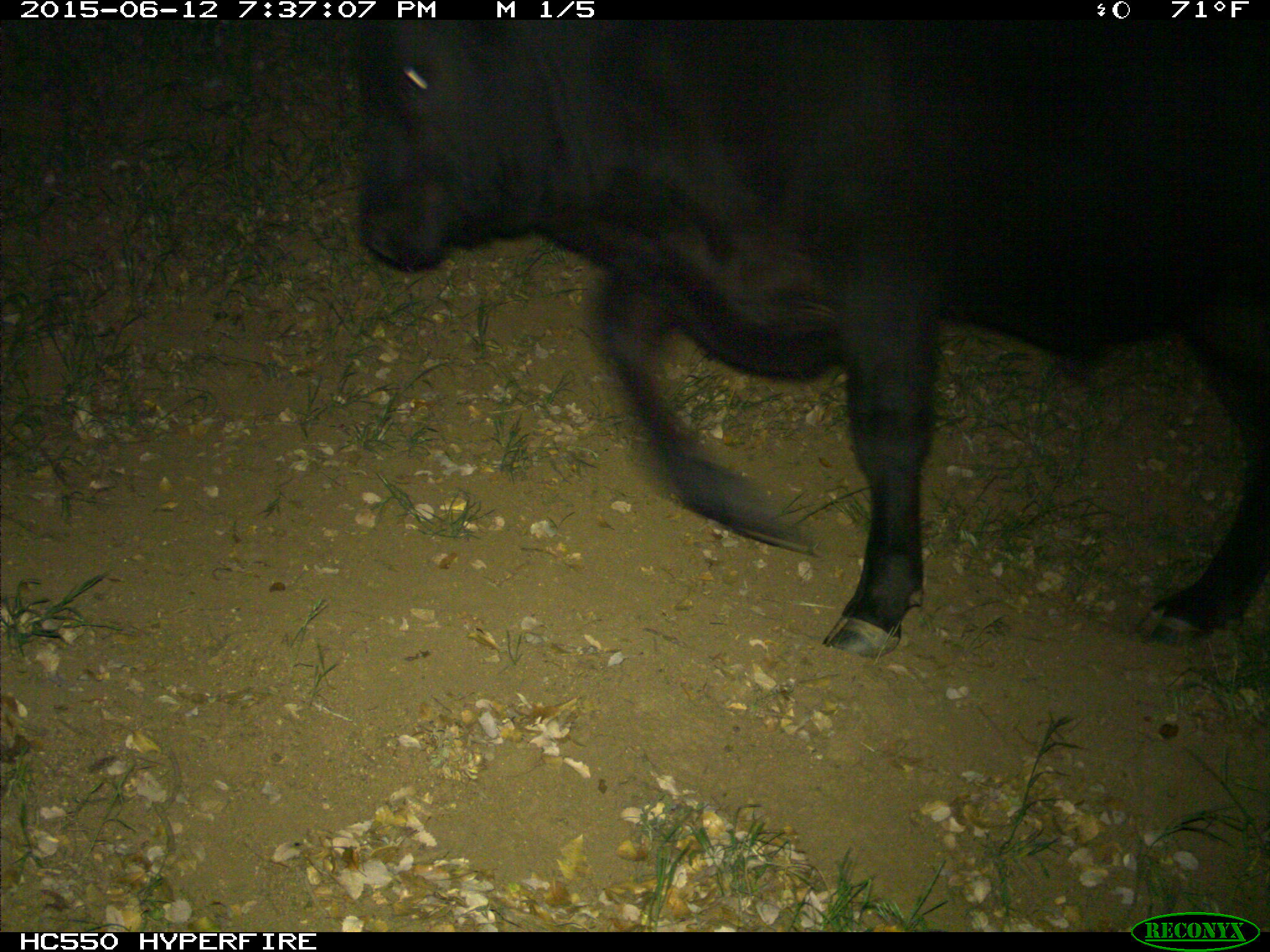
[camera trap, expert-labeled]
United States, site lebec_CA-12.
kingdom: Animalia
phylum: Chordata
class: Mammalia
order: Artiodactyla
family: Bovidae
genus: Bos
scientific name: Bos taurus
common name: domestic cow